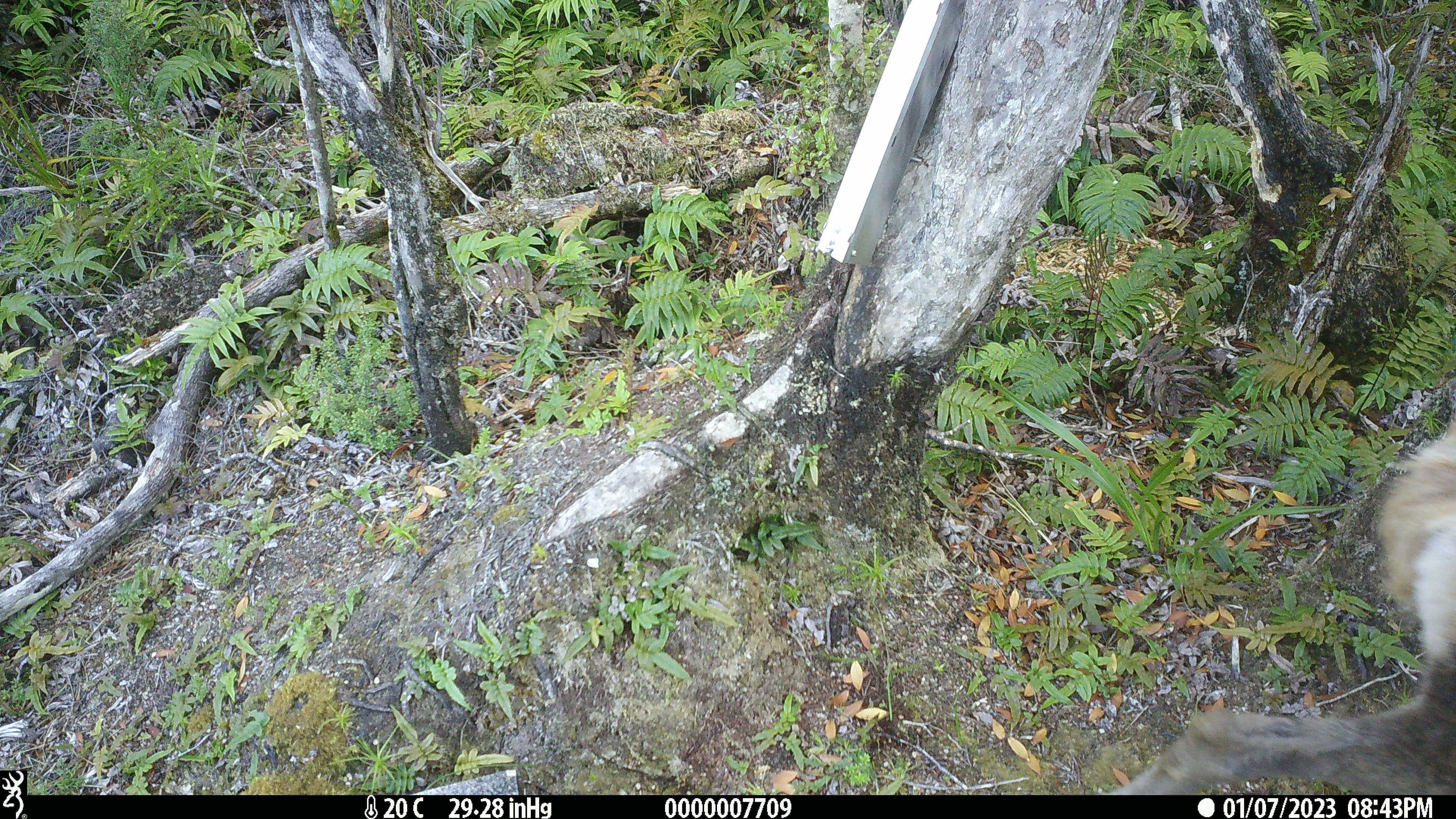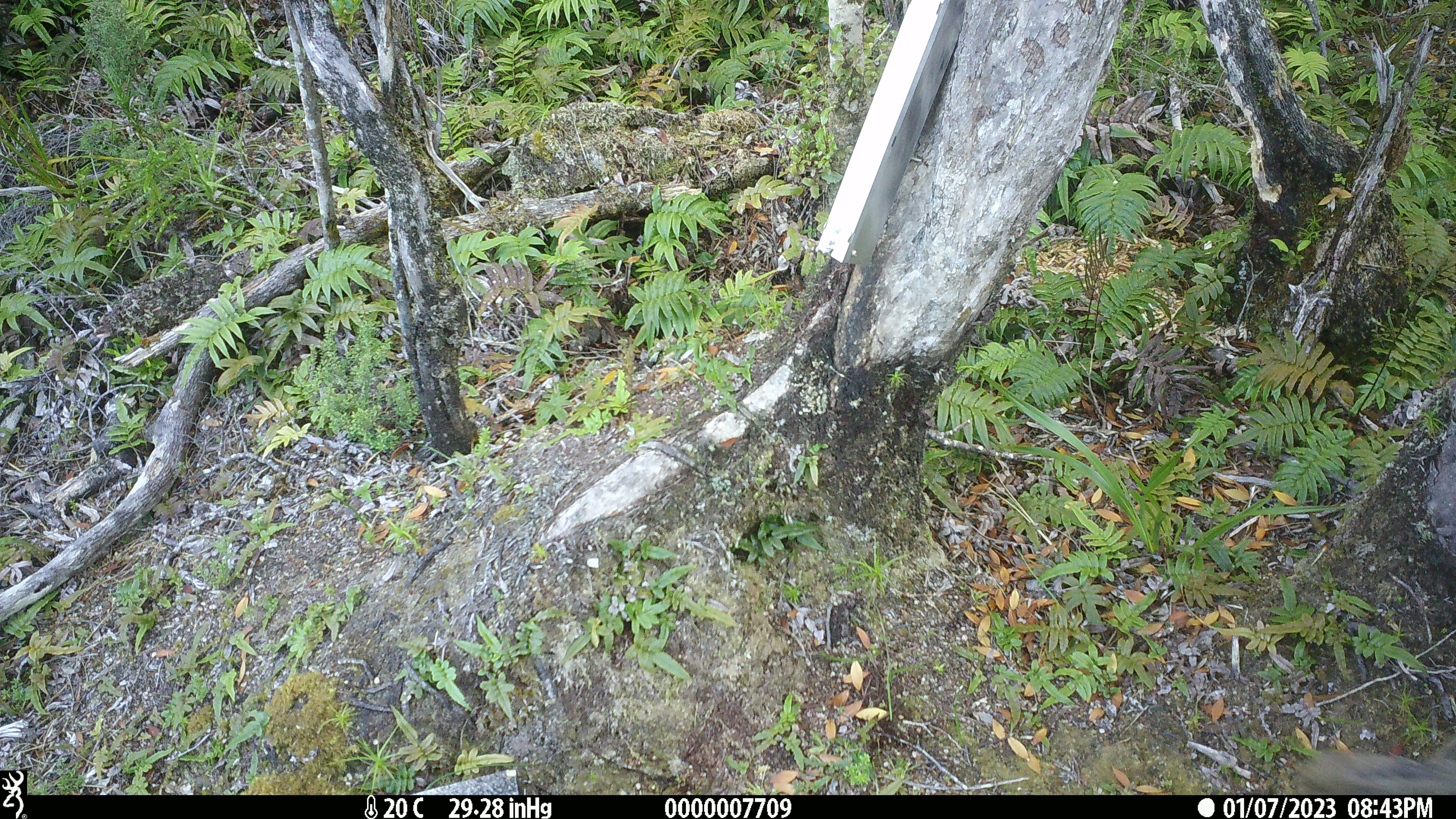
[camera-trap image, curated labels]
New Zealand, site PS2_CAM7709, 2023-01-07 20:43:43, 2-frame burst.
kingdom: Animalia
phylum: Chordata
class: Mammalia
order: Artiodactyla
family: Cervidae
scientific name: Cervidae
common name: deer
Deer (Cervidae).